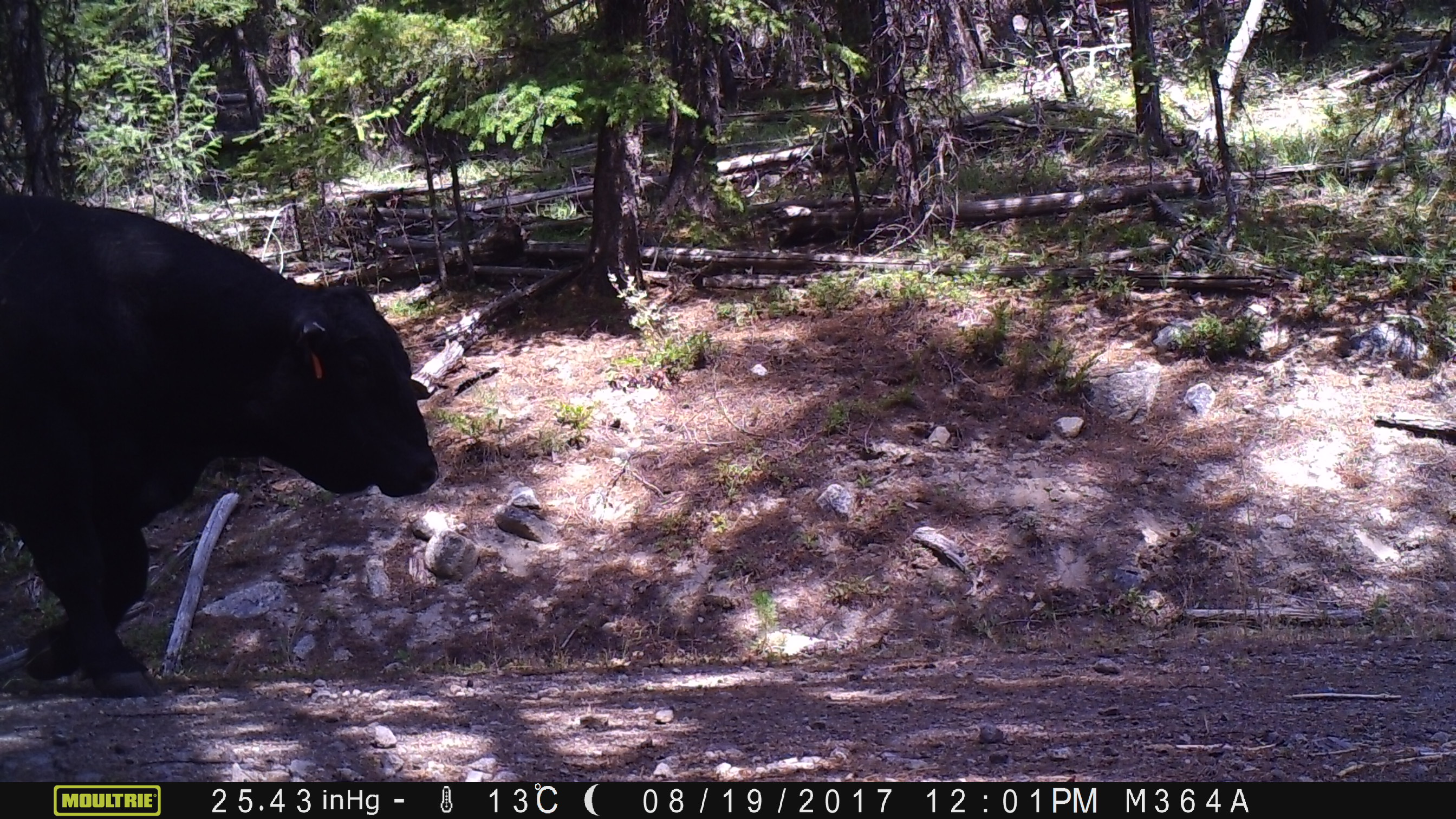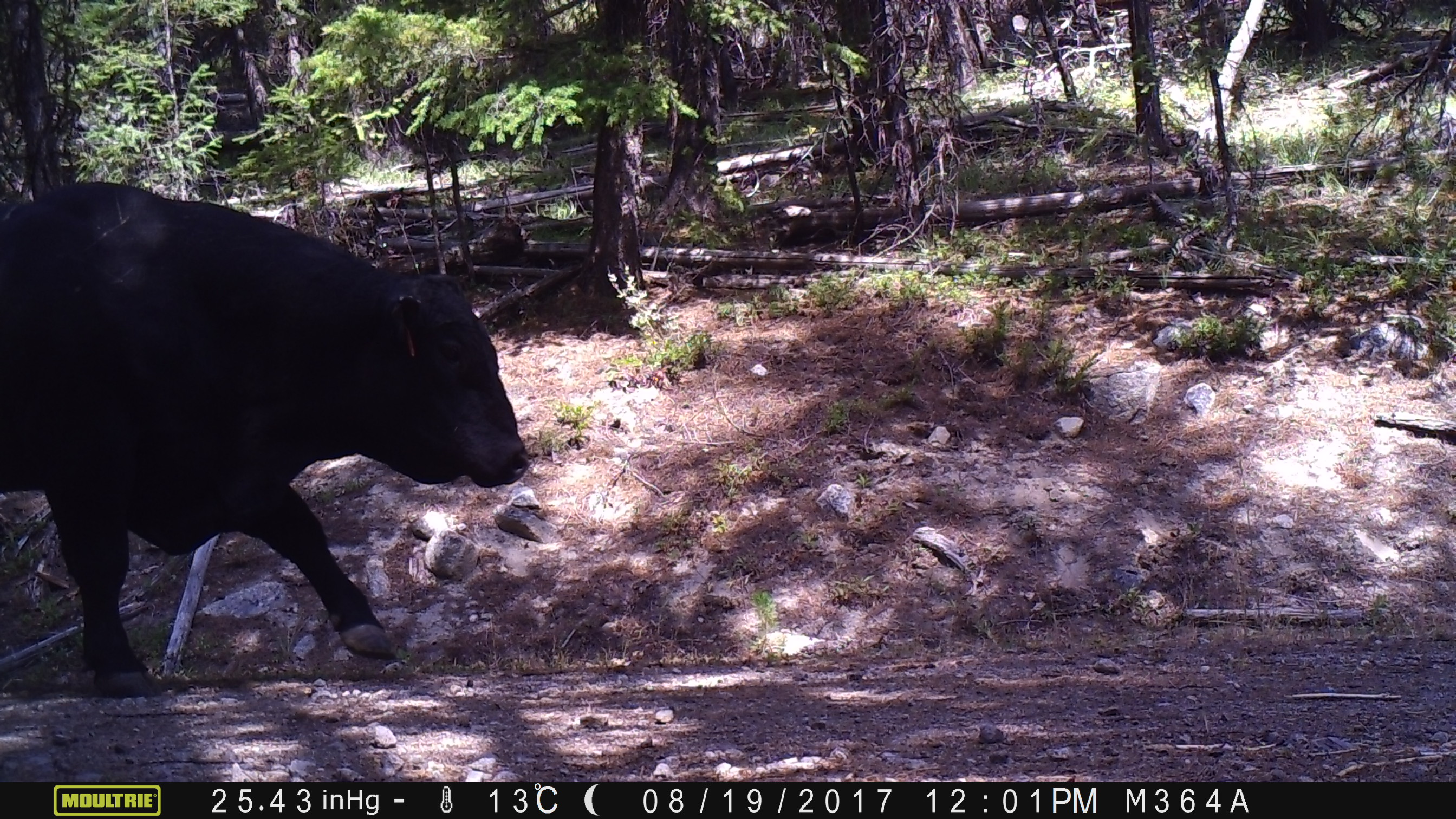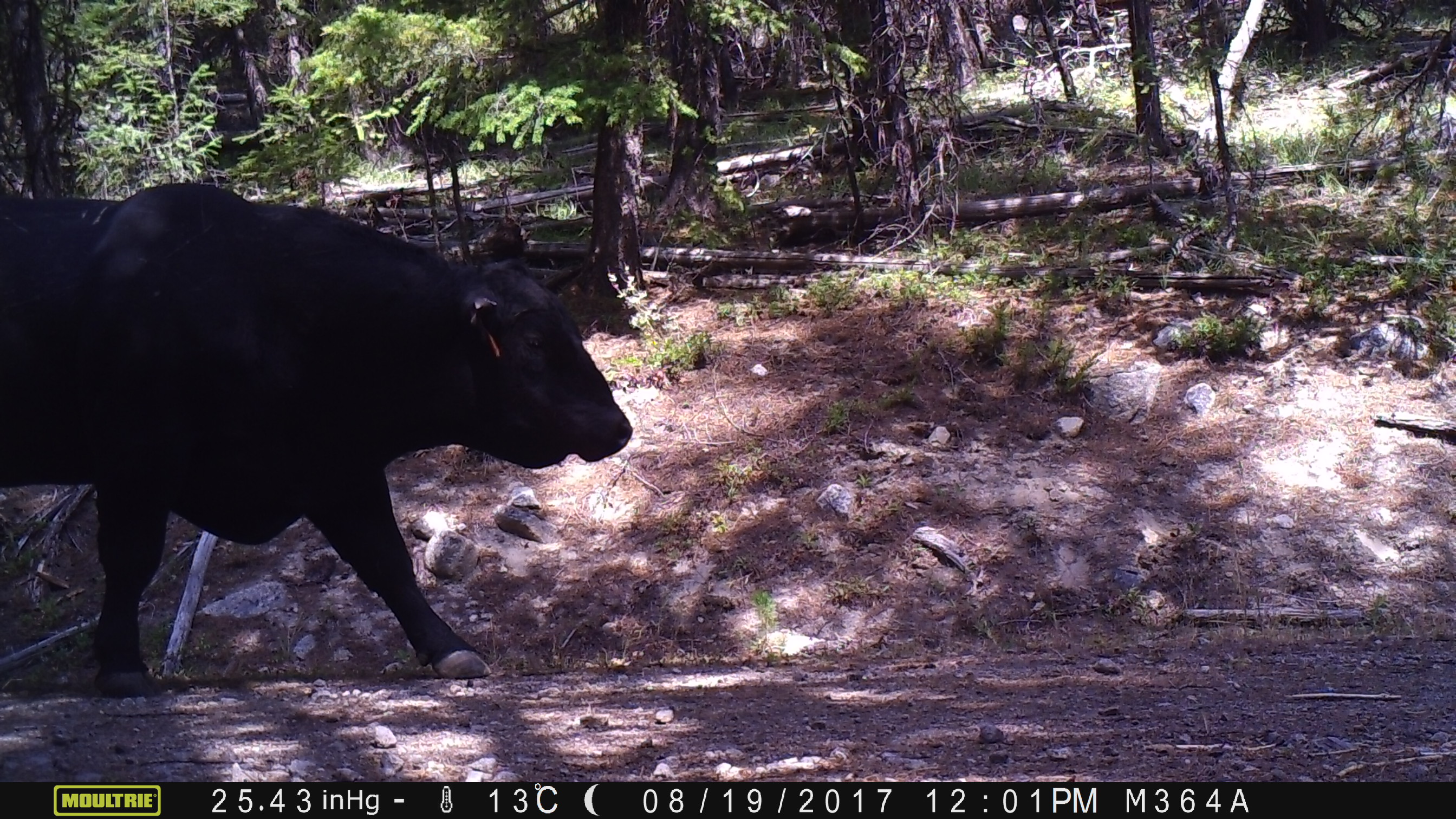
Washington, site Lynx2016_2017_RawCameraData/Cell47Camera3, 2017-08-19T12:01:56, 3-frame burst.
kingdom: Animalia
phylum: Chordata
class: Mammalia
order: Artiodactyla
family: Bovidae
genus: Bos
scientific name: Bos taurus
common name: domestic cattle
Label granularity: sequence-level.